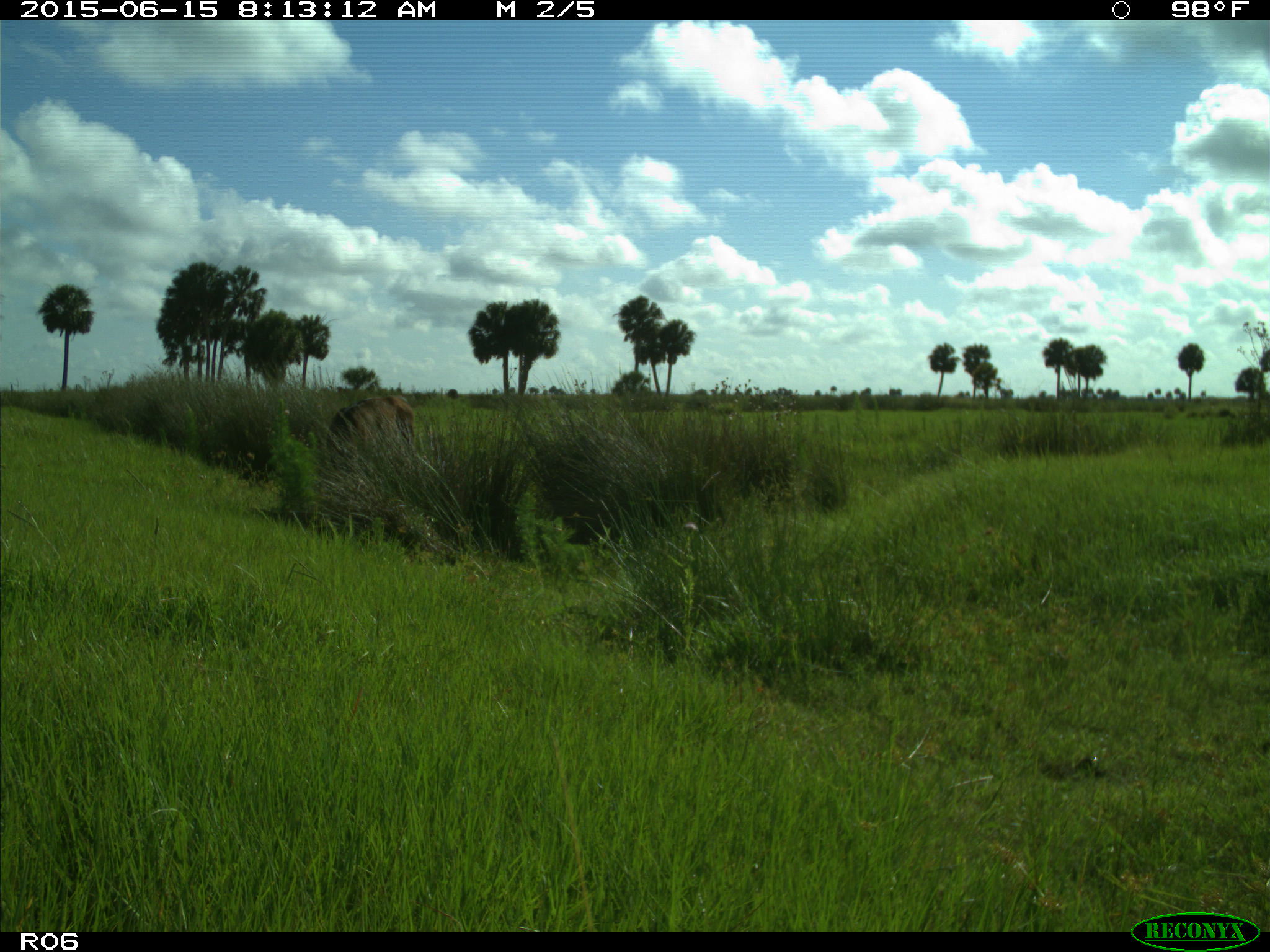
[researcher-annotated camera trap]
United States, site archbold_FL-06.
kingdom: Animalia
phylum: Chordata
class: Mammalia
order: Artiodactyla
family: Bovidae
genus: Bos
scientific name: Bos taurus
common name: domestic cow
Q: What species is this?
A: Bos taurus (domestic cow).